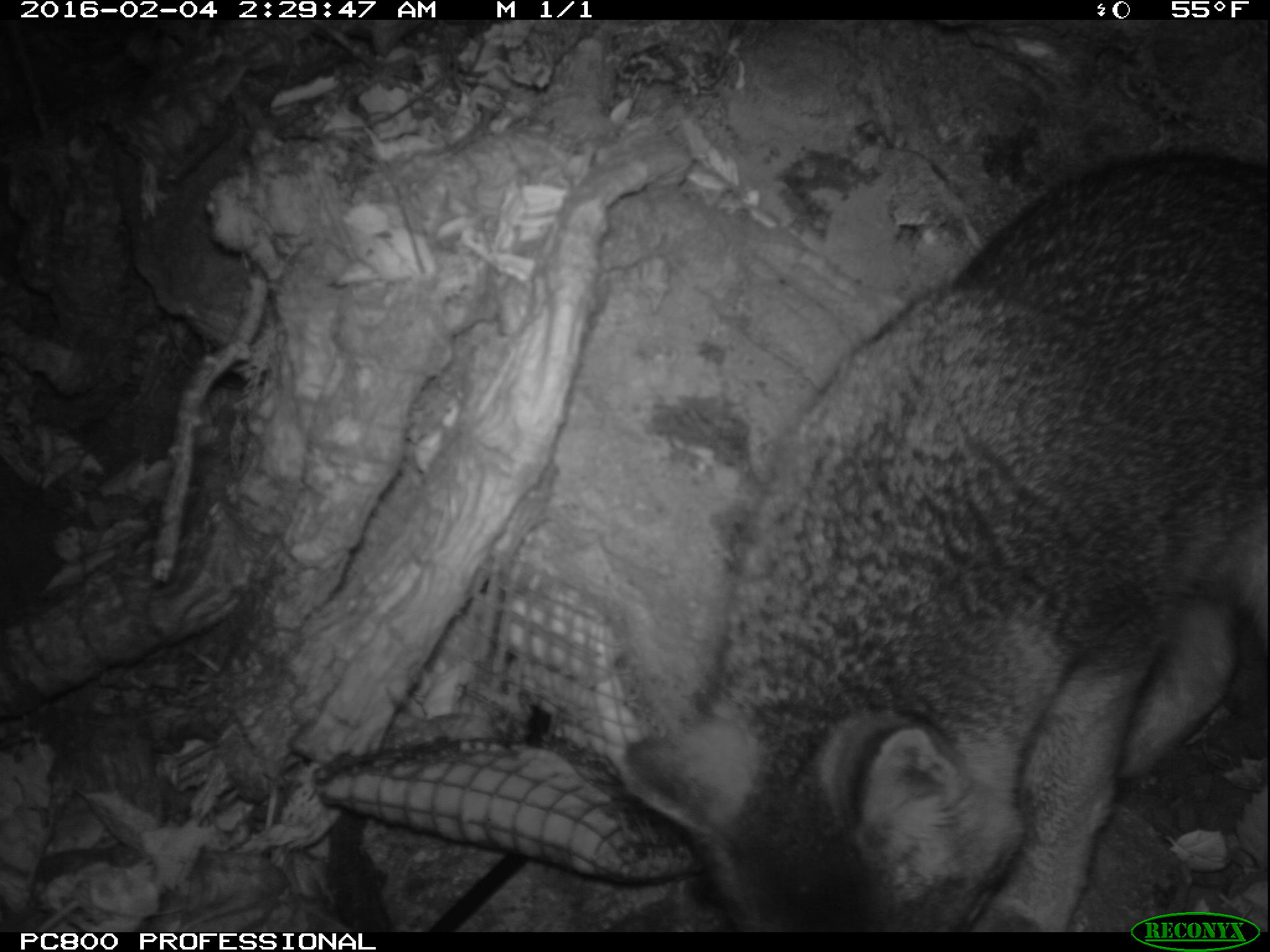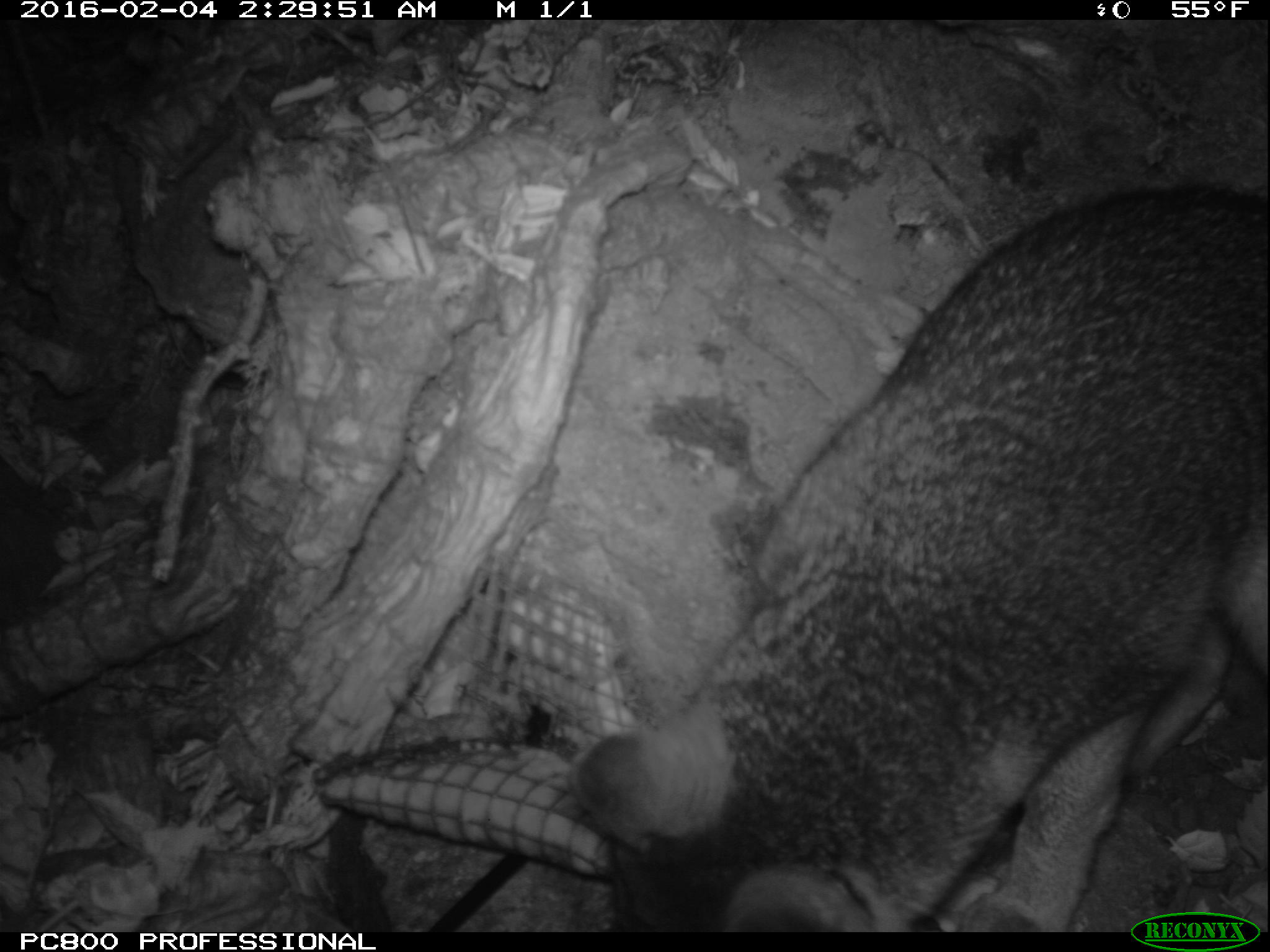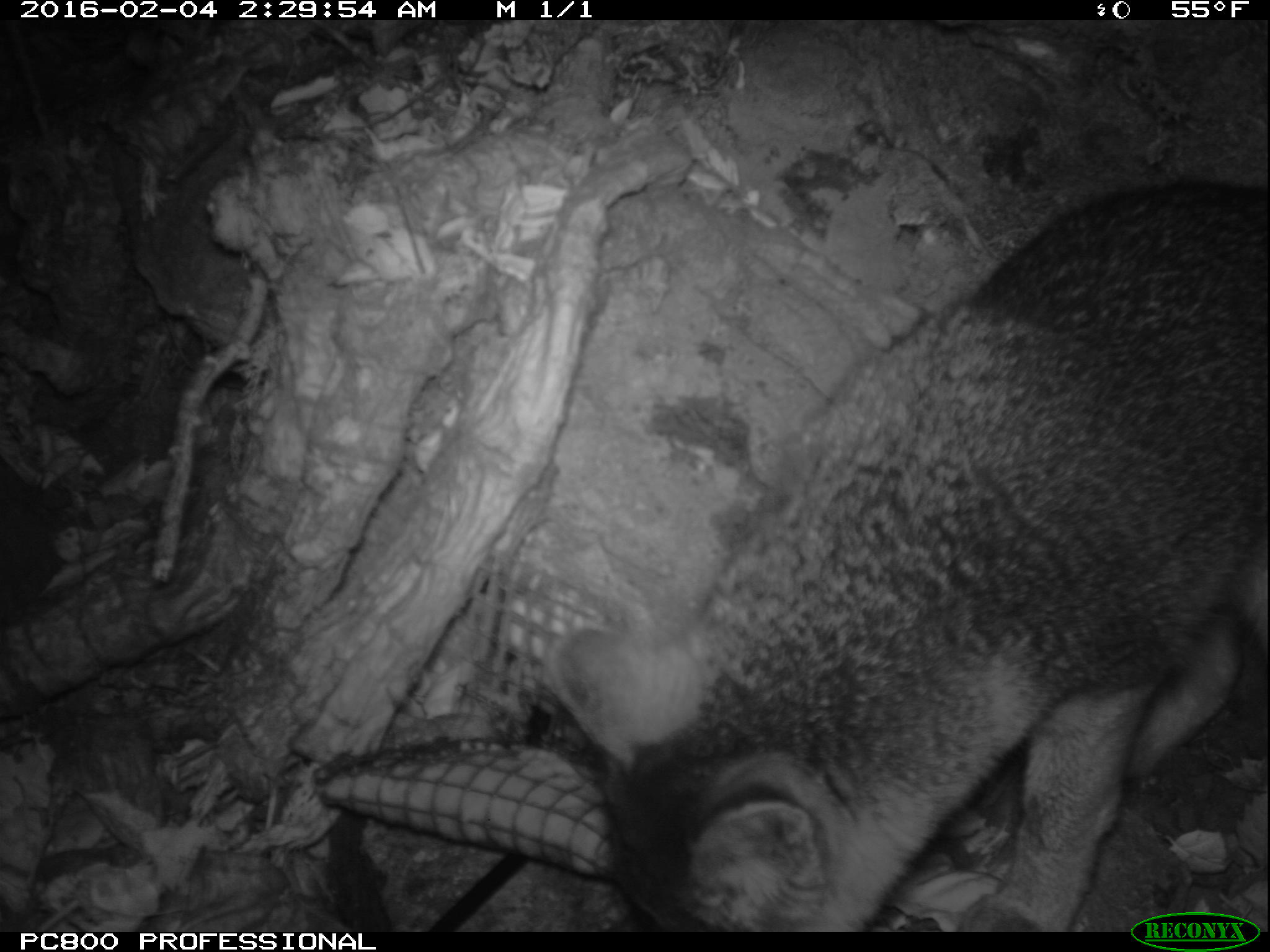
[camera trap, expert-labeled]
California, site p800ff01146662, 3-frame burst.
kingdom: Animalia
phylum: Chordata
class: Mammalia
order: Carnivora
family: Canidae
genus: Urocyon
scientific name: Urocyon littoralis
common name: island fox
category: fox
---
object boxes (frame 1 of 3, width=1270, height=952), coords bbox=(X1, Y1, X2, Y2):
fox: bbox=(624, 150, 1269, 932)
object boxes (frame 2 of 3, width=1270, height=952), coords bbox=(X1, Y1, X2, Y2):
fox: bbox=(569, 182, 1268, 930)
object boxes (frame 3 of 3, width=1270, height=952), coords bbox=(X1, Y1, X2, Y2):
fox: bbox=(549, 182, 1268, 932)